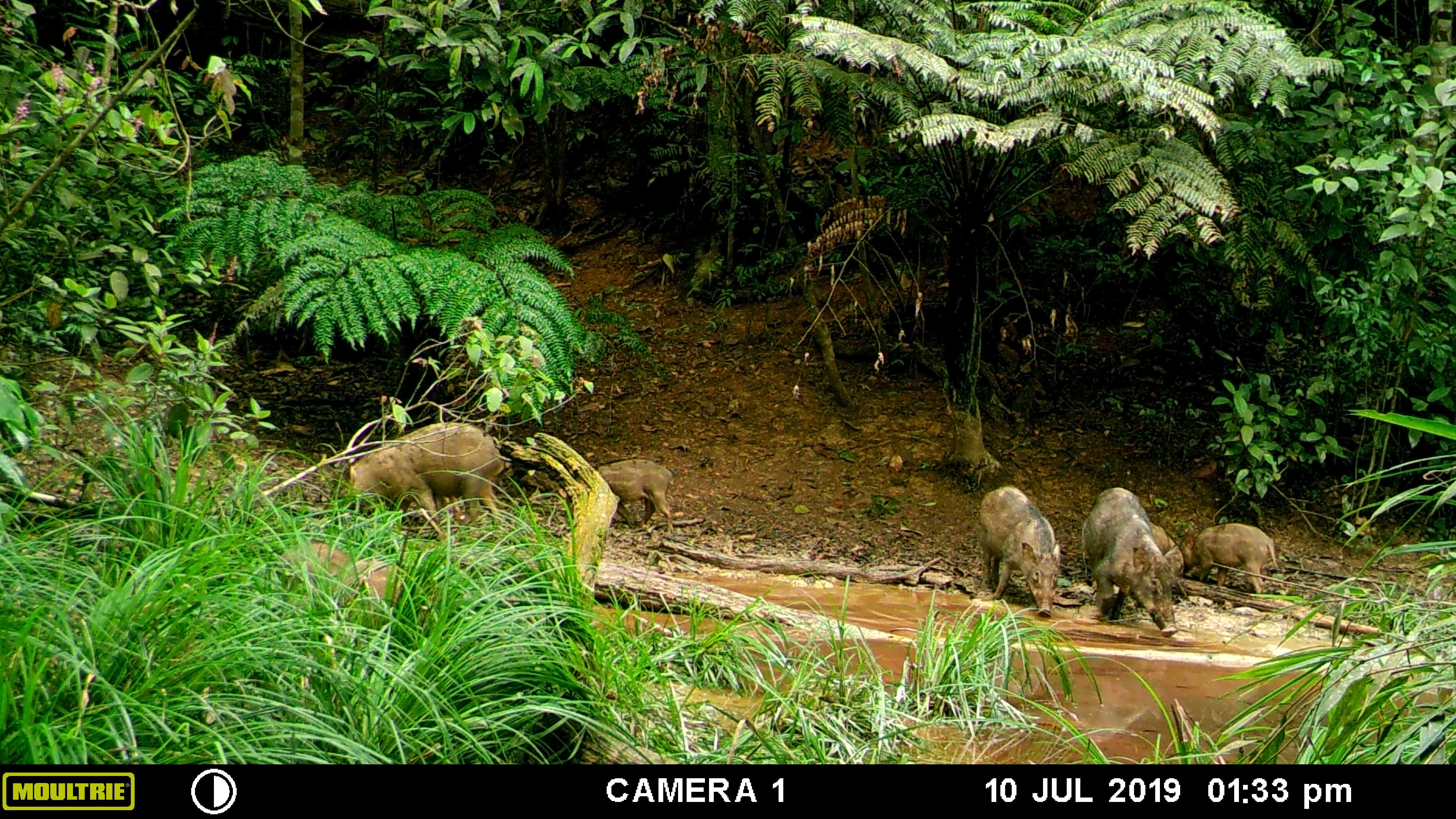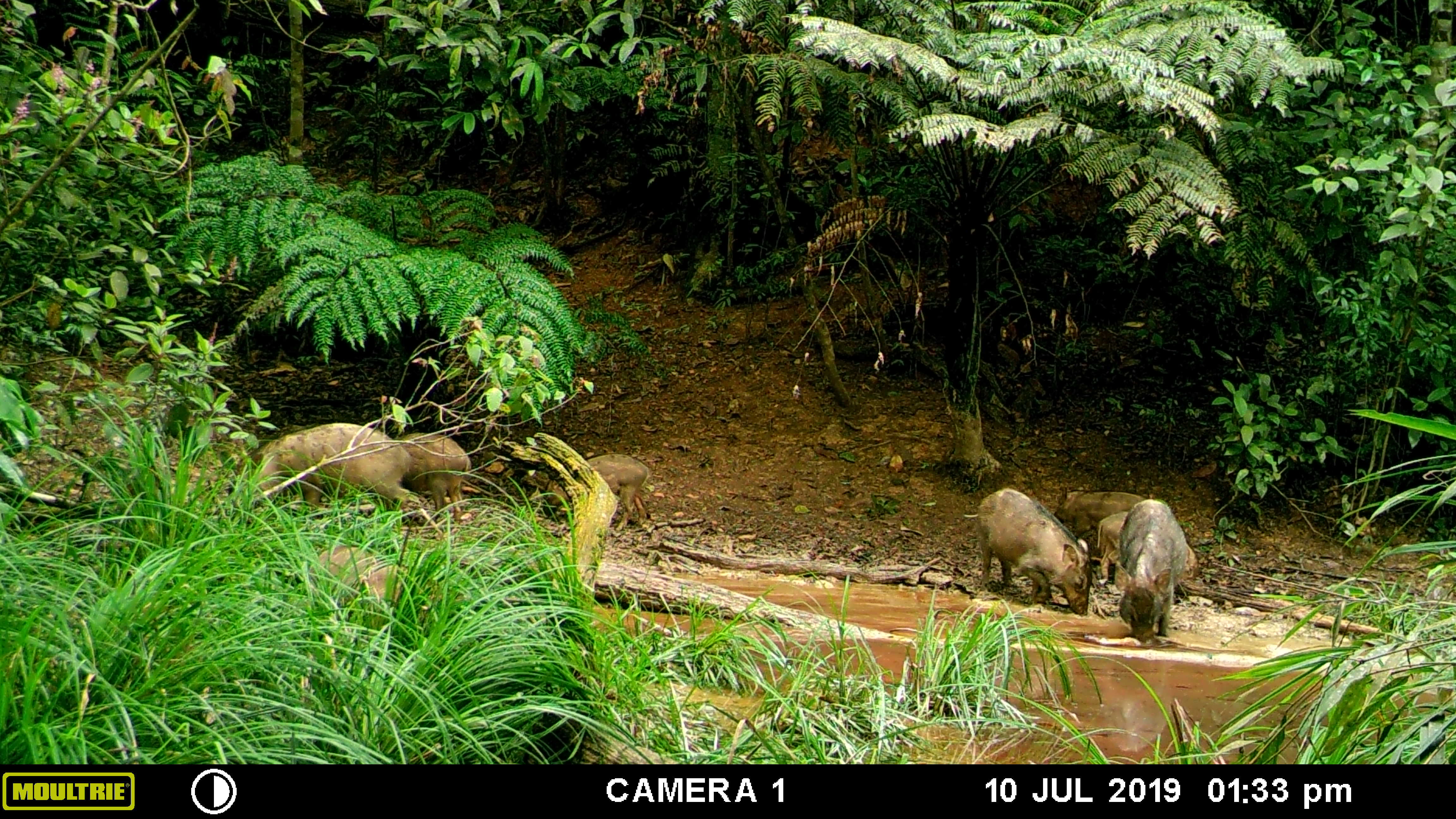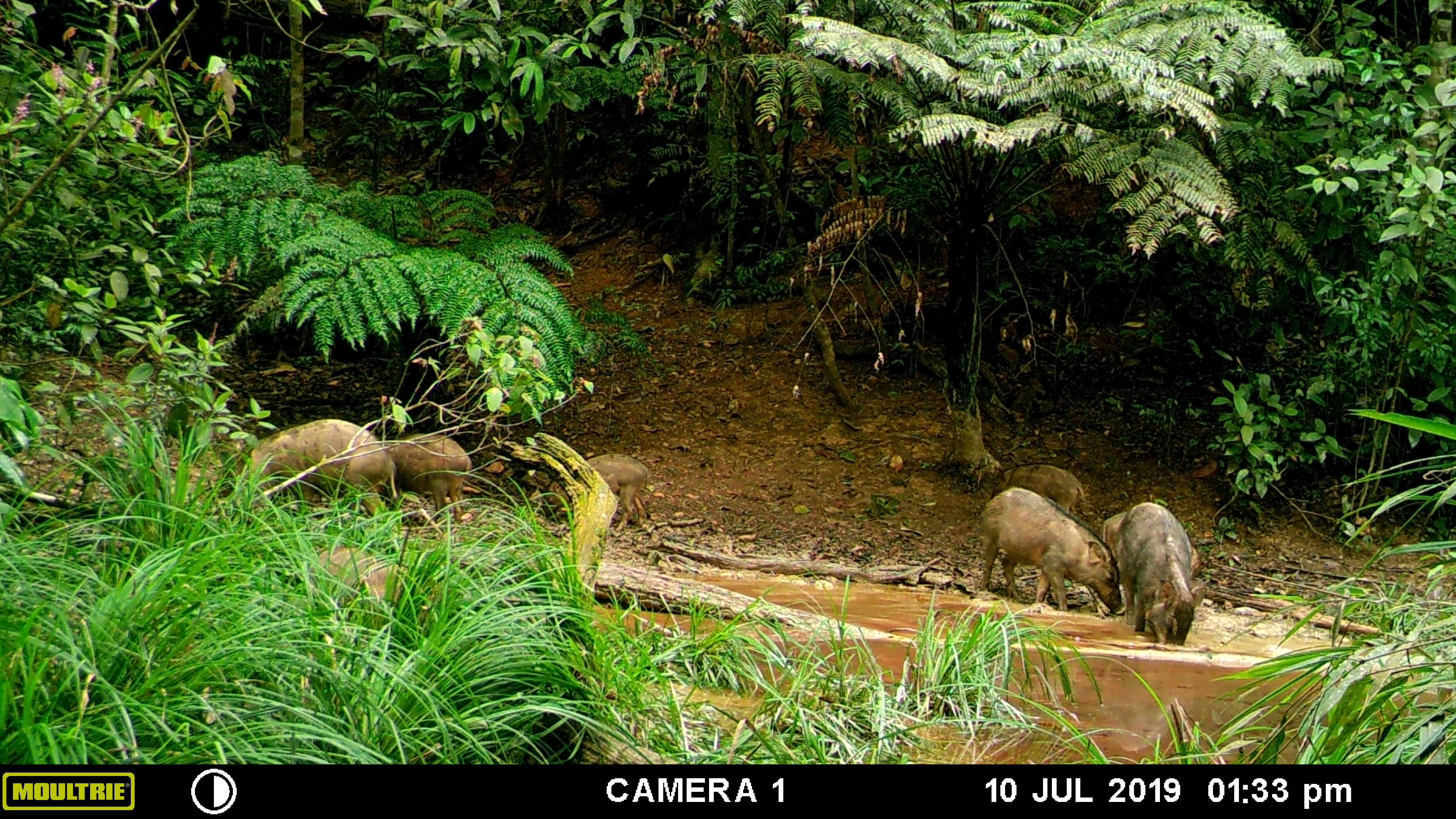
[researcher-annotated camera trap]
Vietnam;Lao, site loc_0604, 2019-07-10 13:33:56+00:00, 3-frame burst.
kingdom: Animalia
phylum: Chordata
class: Mammalia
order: Artiodactyla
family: Suidae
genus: Sus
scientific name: Sus scrofa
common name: eurasian wild pig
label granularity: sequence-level